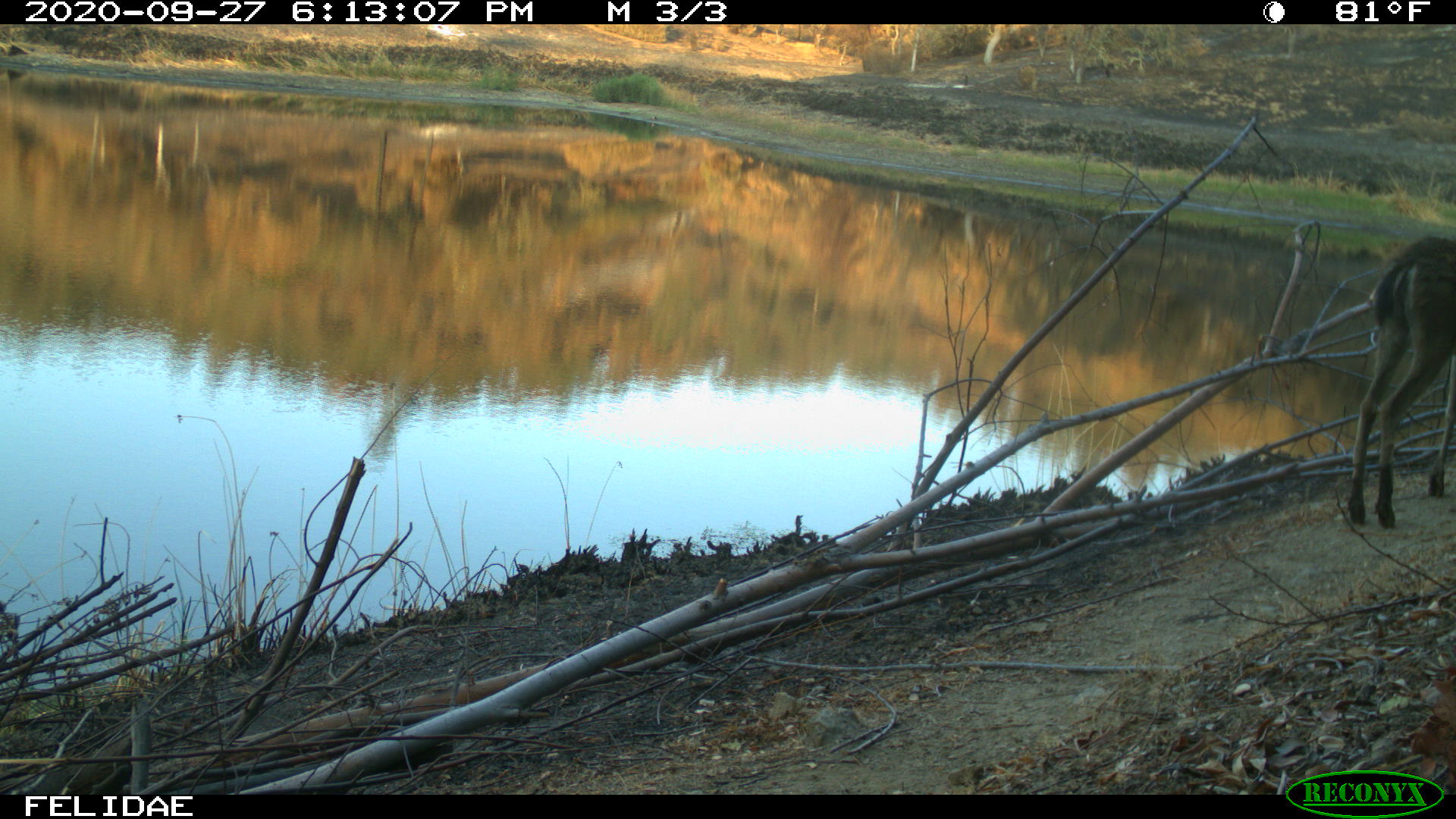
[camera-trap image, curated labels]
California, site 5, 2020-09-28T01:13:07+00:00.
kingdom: Animalia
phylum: Chordata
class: Mammalia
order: Artiodactyla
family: Cervidae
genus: Odocoileus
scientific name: Odocoileus hemionus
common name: mule deer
Mule deer (Odocoileus hemionus).